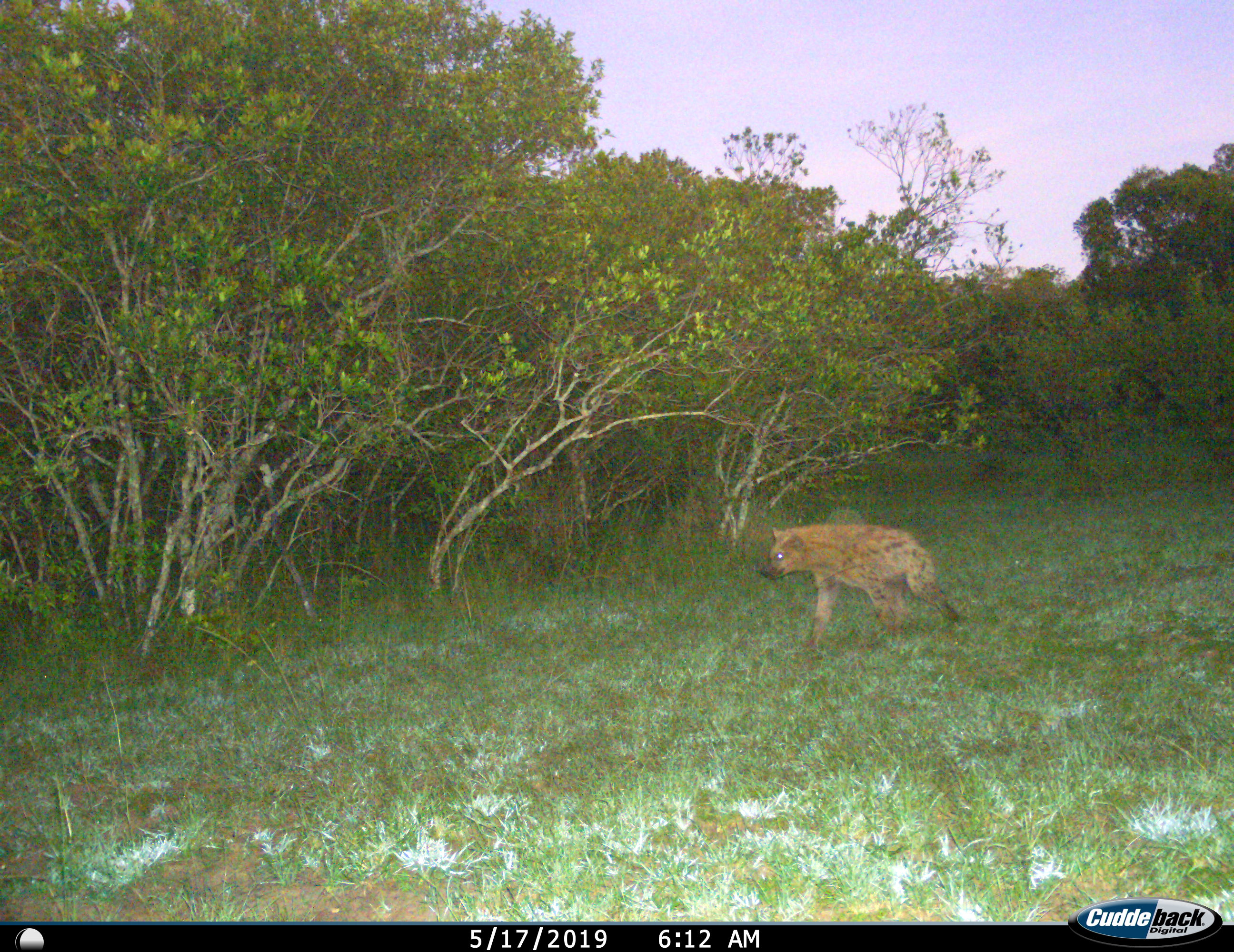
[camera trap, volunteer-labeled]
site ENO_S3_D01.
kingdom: Animalia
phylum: Chordata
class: Mammalia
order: Carnivora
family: Hyaenidae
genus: Crocuta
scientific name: Crocuta crocuta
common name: spotted hyena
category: hyenaspotted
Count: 1.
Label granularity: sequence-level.